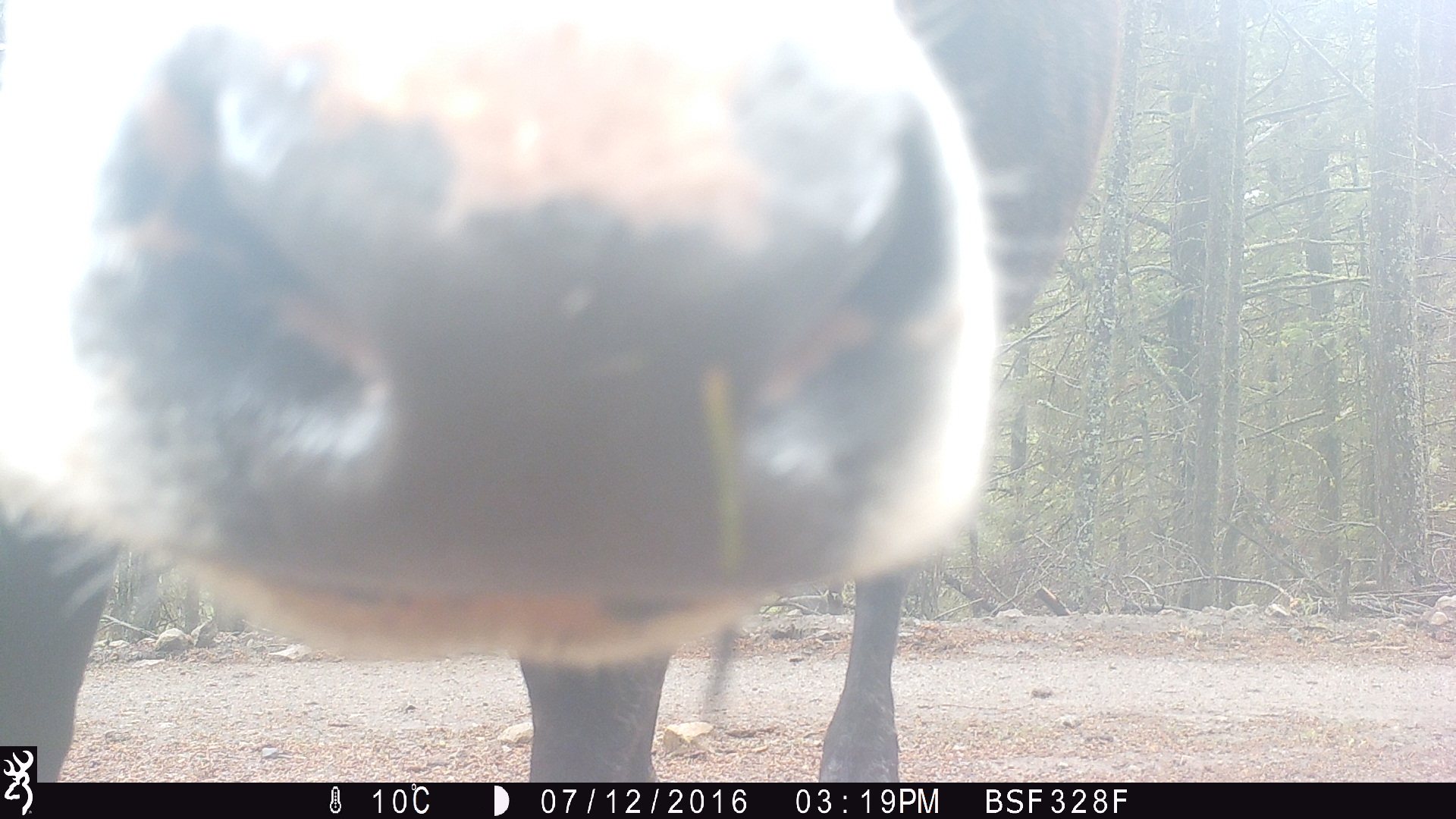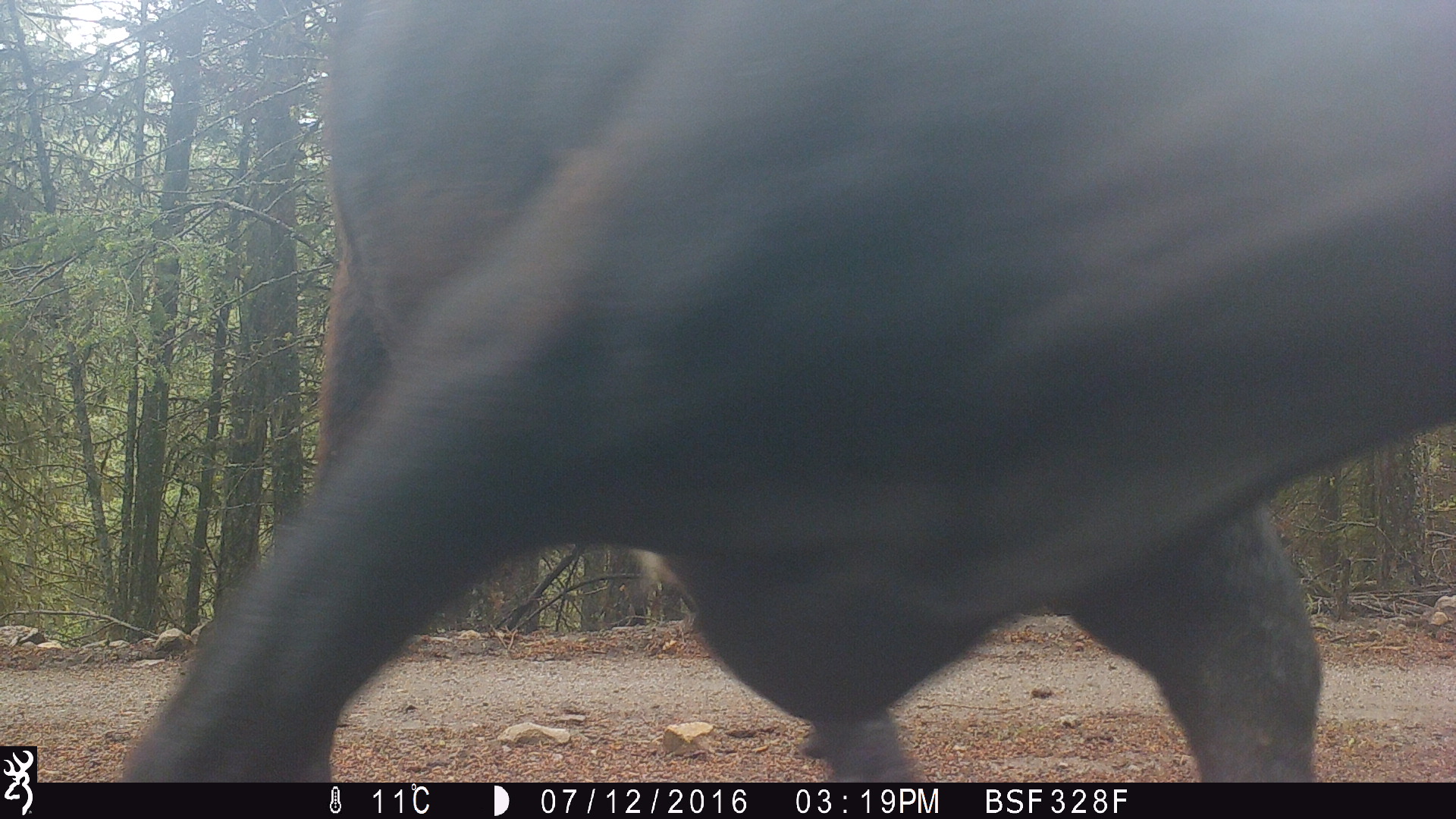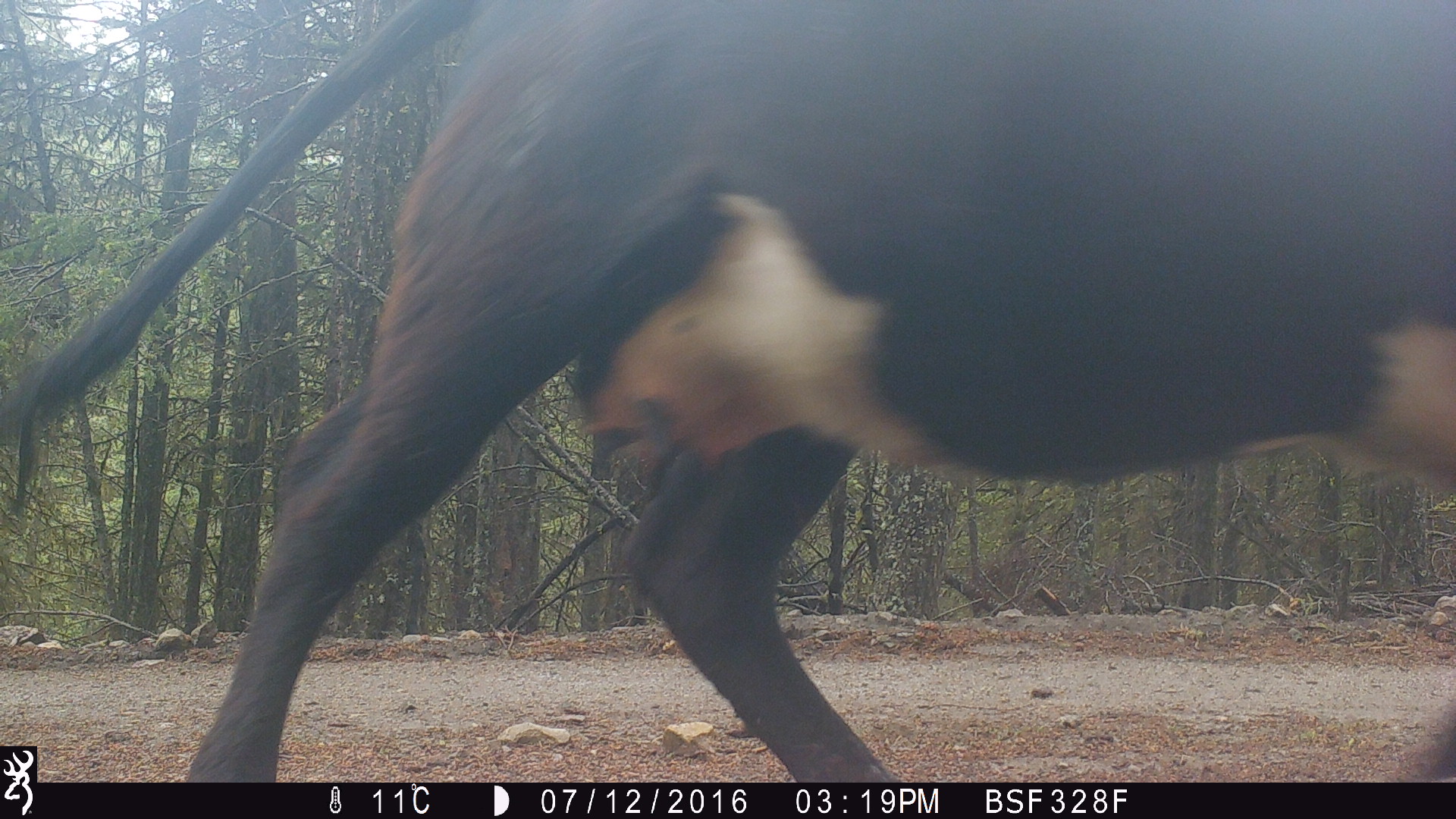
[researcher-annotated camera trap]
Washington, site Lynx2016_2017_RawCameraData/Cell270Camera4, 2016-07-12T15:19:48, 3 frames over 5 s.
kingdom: Animalia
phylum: Chordata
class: Mammalia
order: Artiodactyla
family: Bovidae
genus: Bos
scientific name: Bos taurus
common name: domestic cattle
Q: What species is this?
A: Domestic cattle (Bos taurus).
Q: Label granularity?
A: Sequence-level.